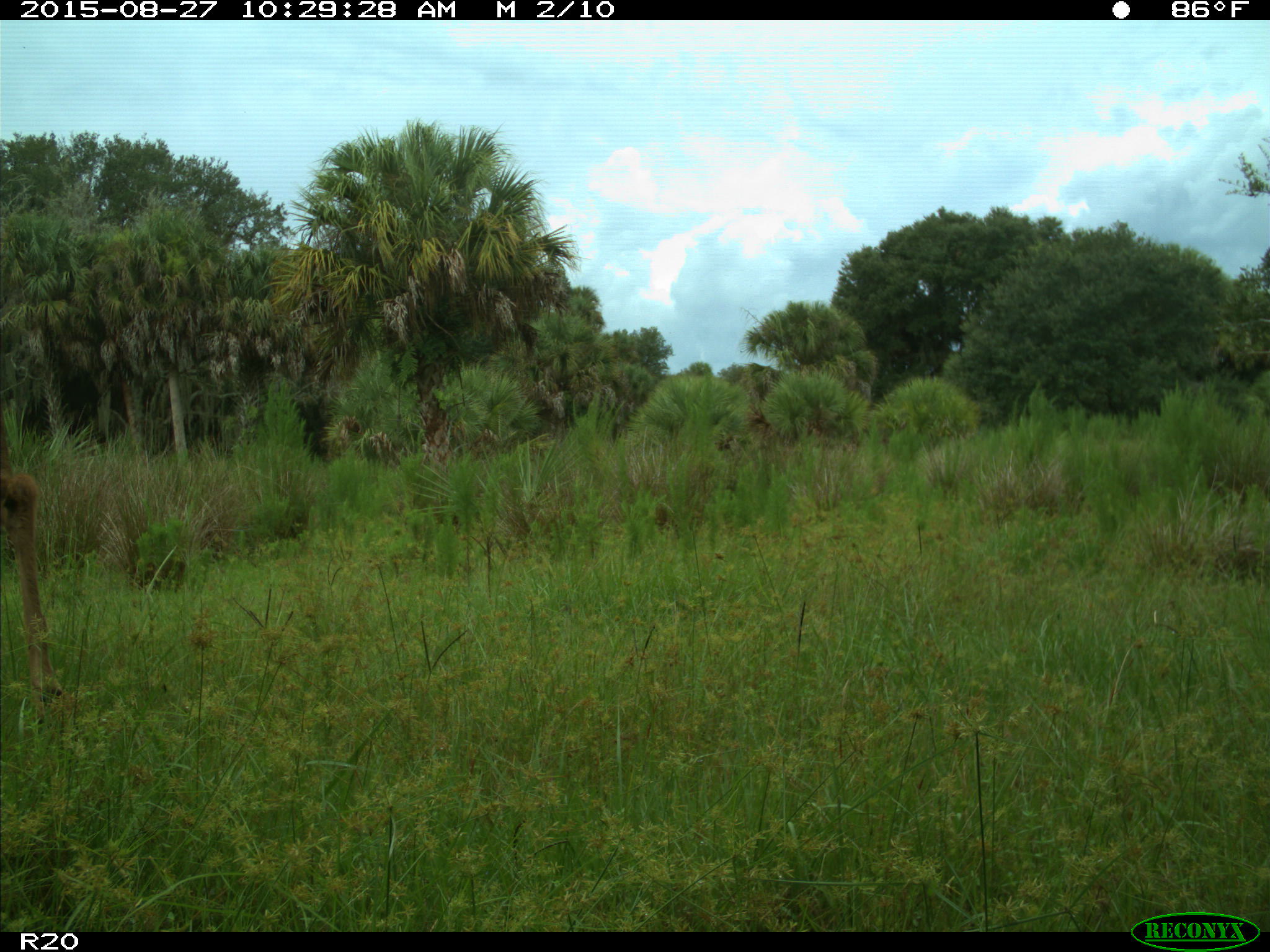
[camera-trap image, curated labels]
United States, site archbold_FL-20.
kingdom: Animalia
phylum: Chordata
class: Mammalia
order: Artiodactyla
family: Cervidae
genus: Odocoileus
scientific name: Odocoileus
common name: deer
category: unidentified deer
Unidentified deer (deer) (Odocoileus).